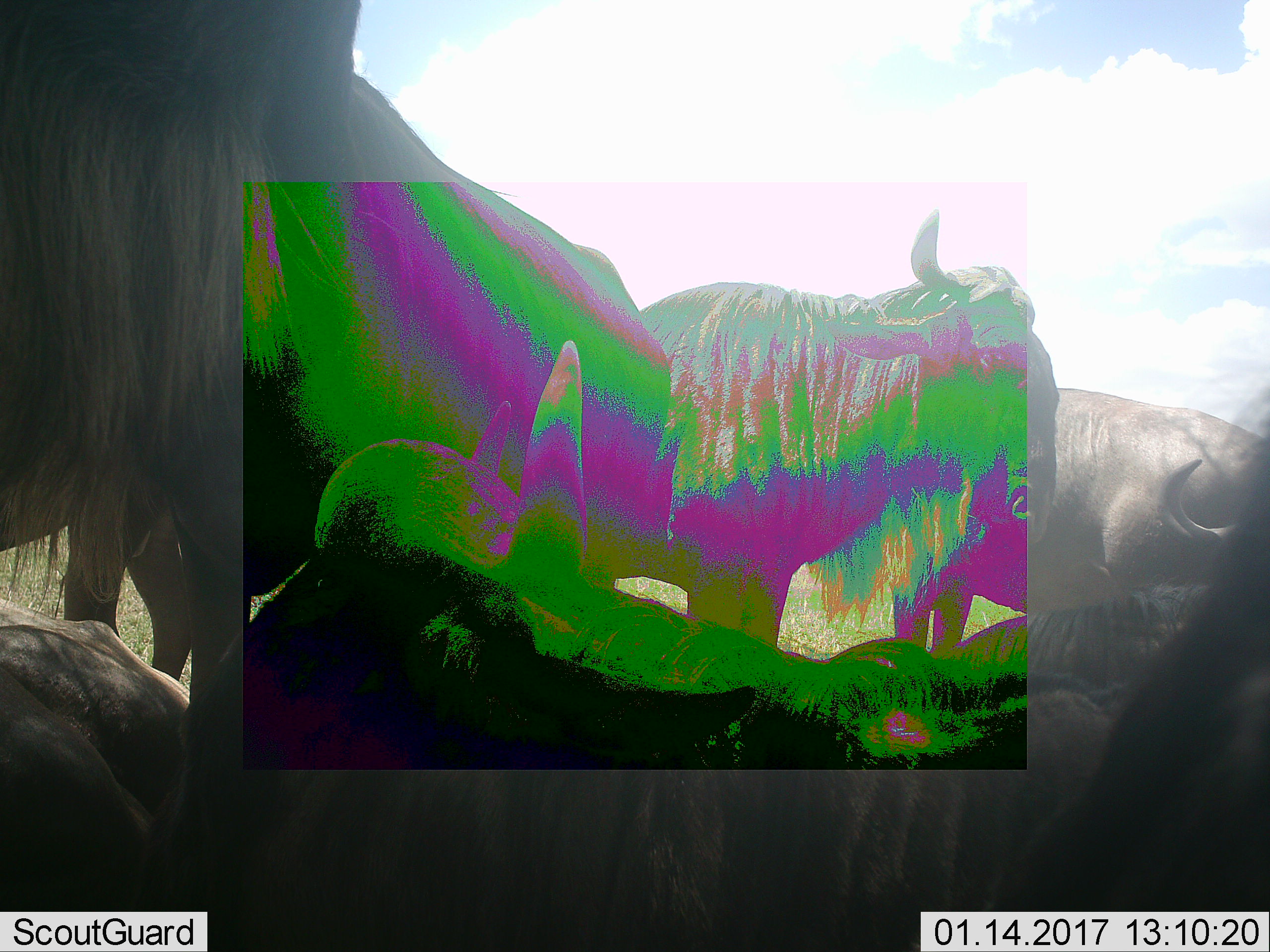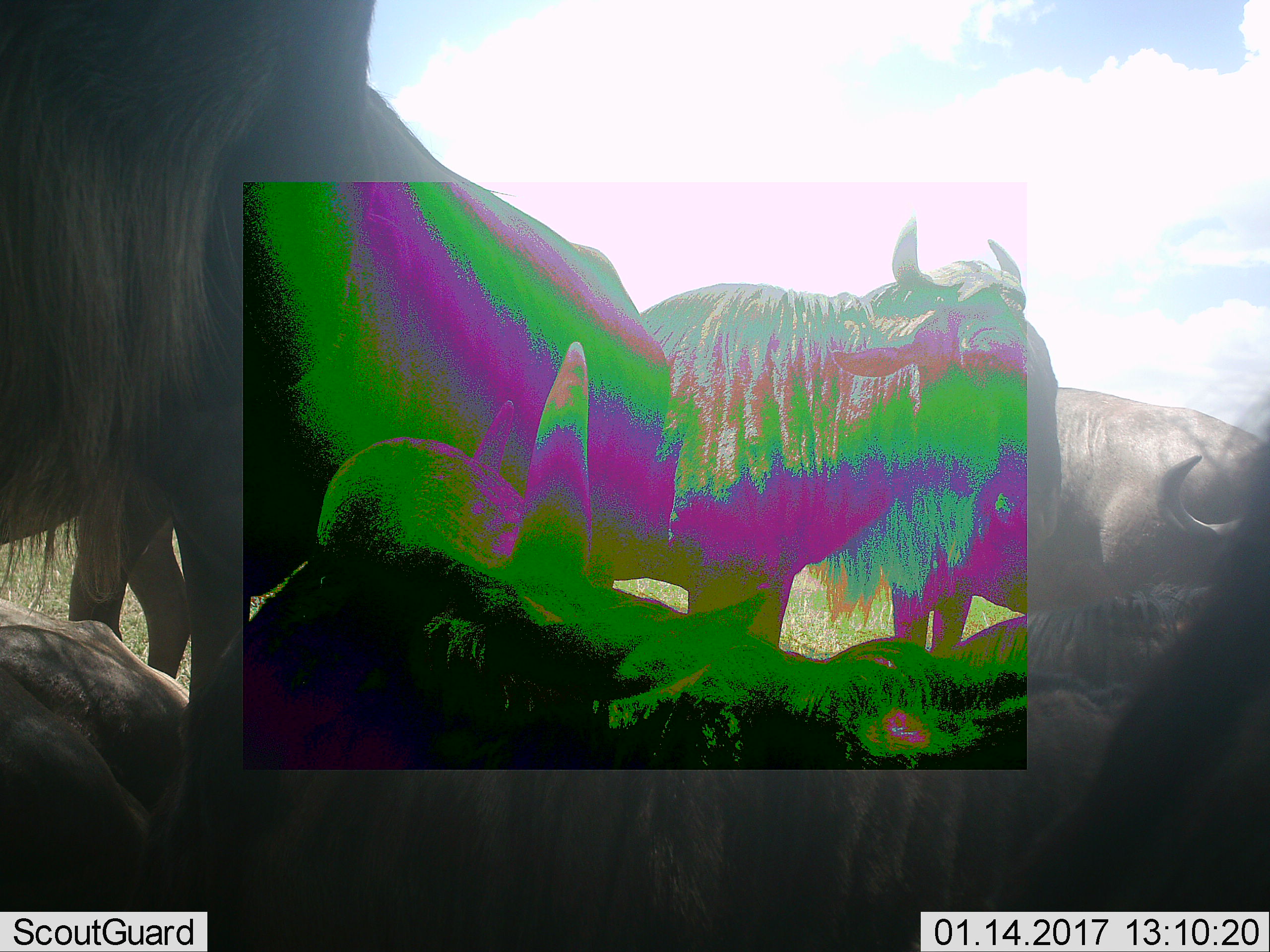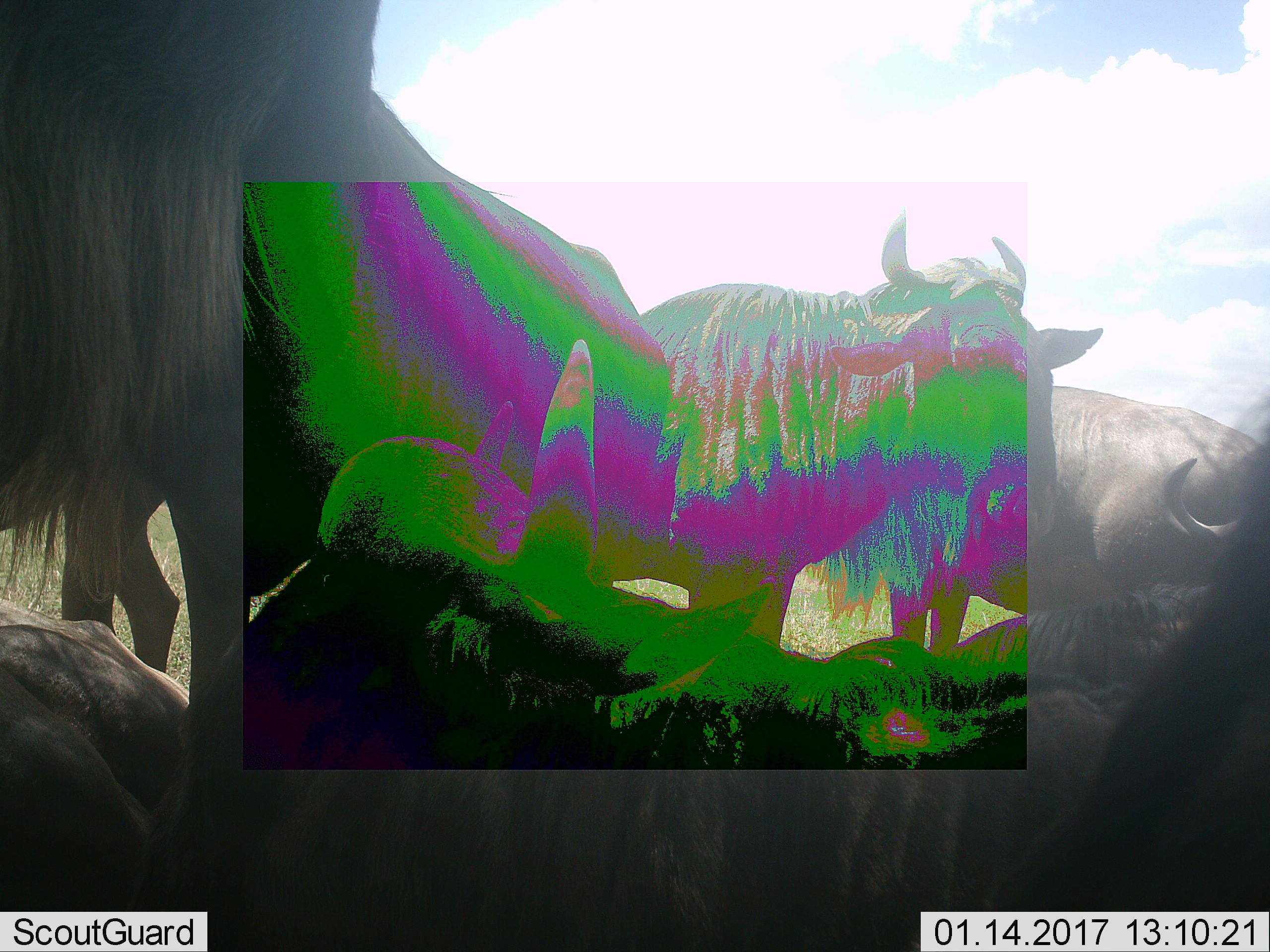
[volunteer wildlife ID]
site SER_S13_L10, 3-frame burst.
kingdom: Animalia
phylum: Chordata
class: Mammalia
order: Artiodactyla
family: Bovidae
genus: Connochaetes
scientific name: Connochaetes taurinus taurinus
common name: blue wildebeest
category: wildebeestblue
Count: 7.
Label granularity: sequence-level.